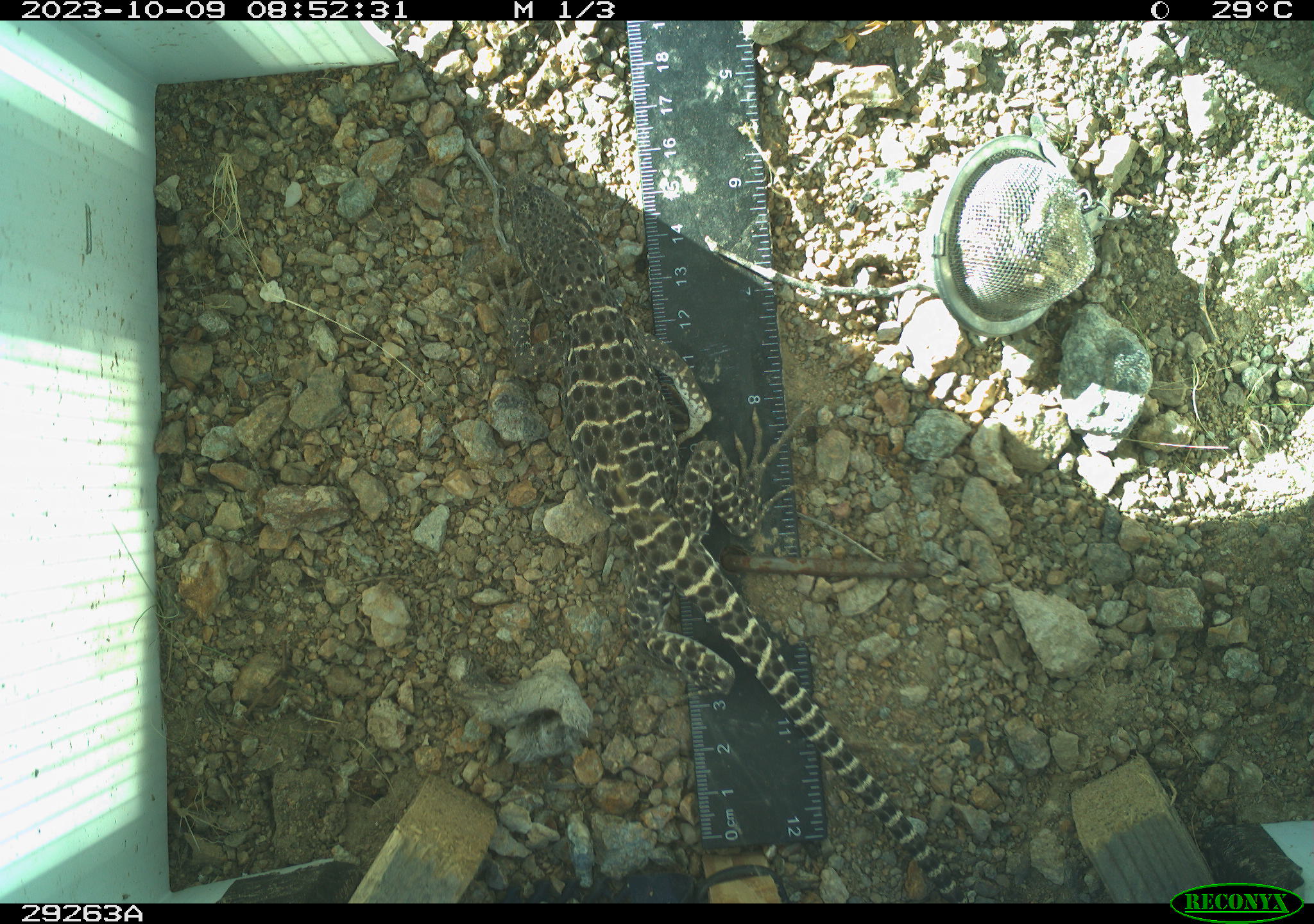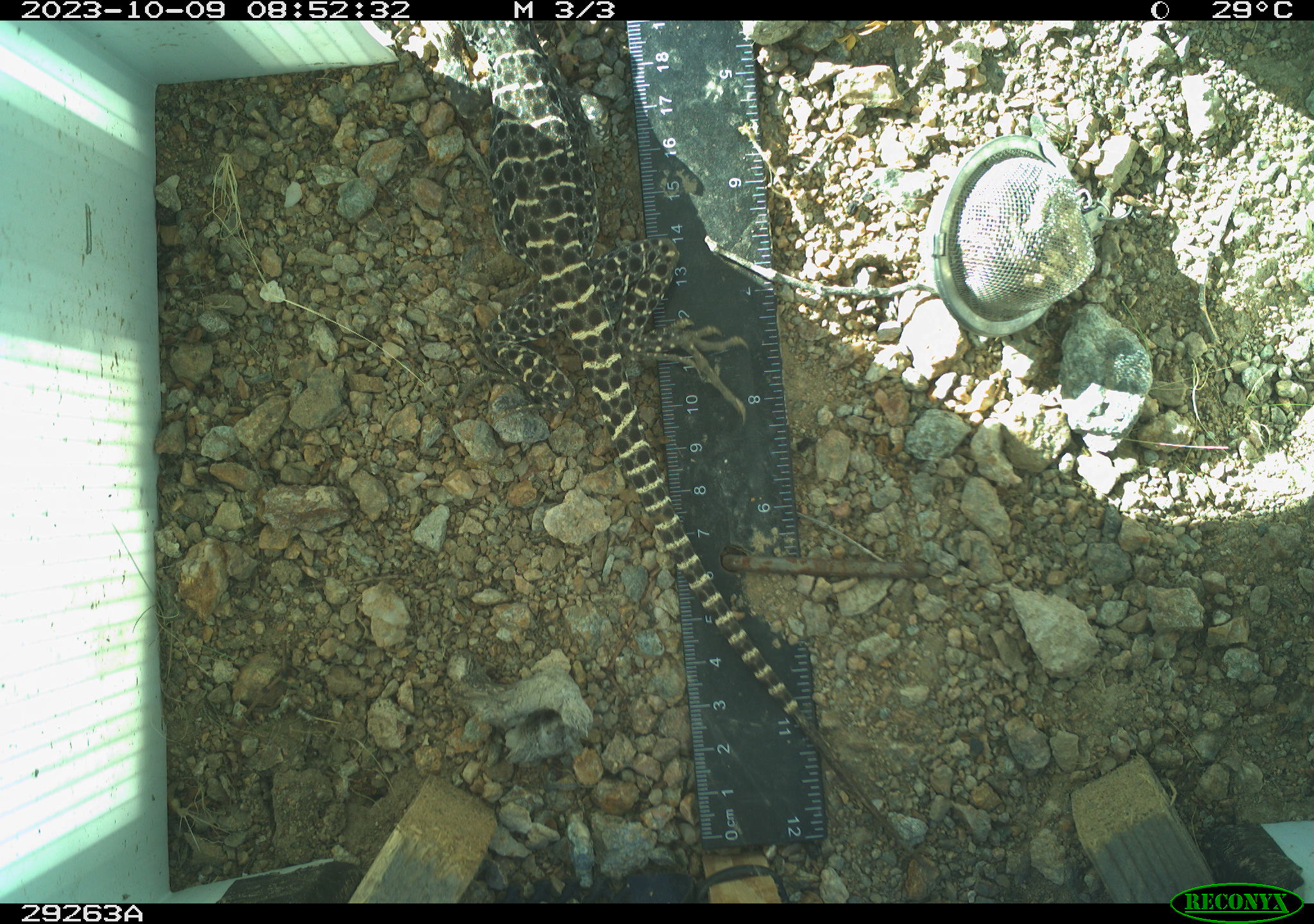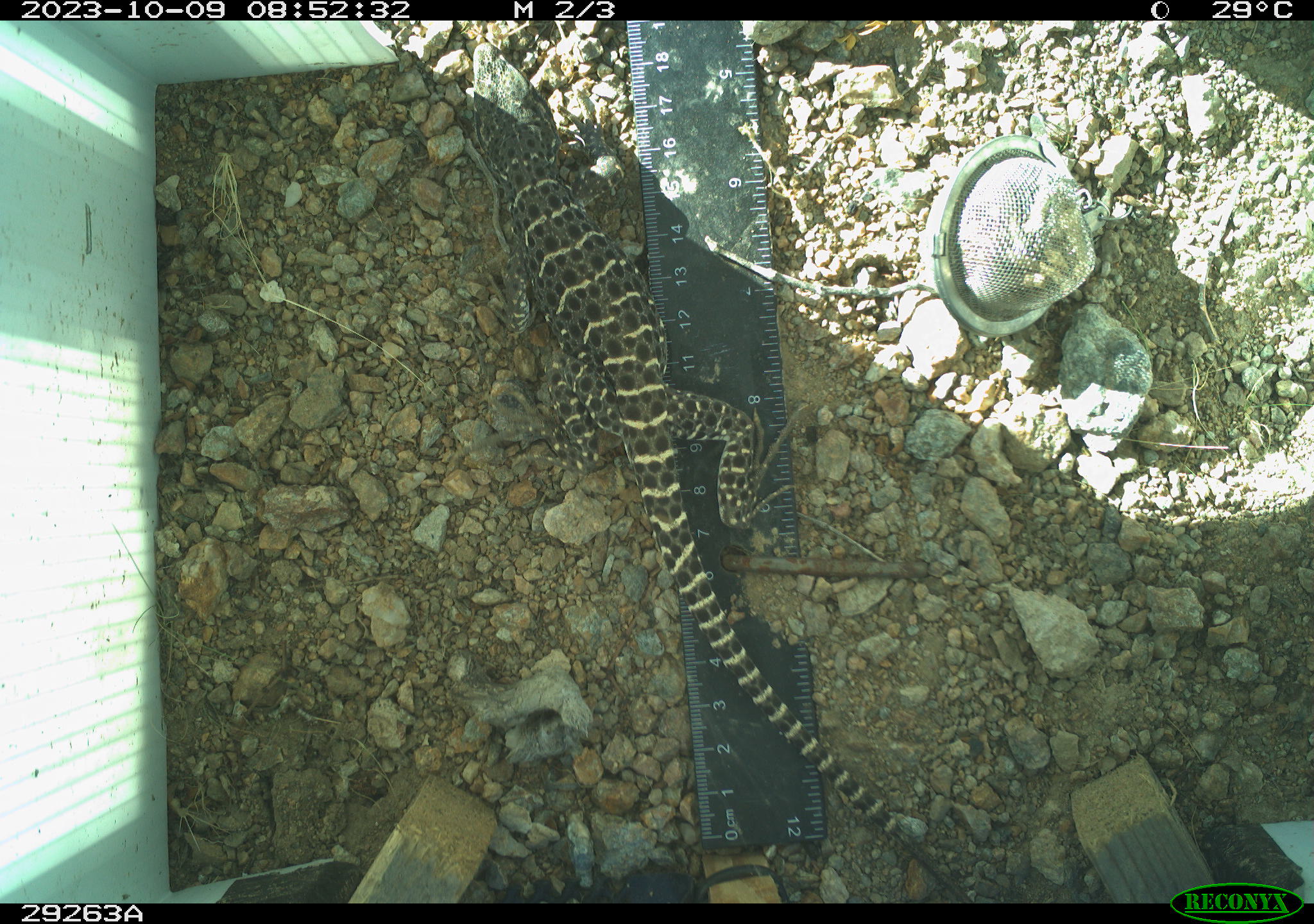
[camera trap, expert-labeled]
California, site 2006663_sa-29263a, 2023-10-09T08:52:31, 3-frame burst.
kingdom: Animalia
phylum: Chordata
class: Reptilia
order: Squamata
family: Crotaphytidae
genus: Gambelia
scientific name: Gambelia wislizenii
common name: long-nosed leopard lizard